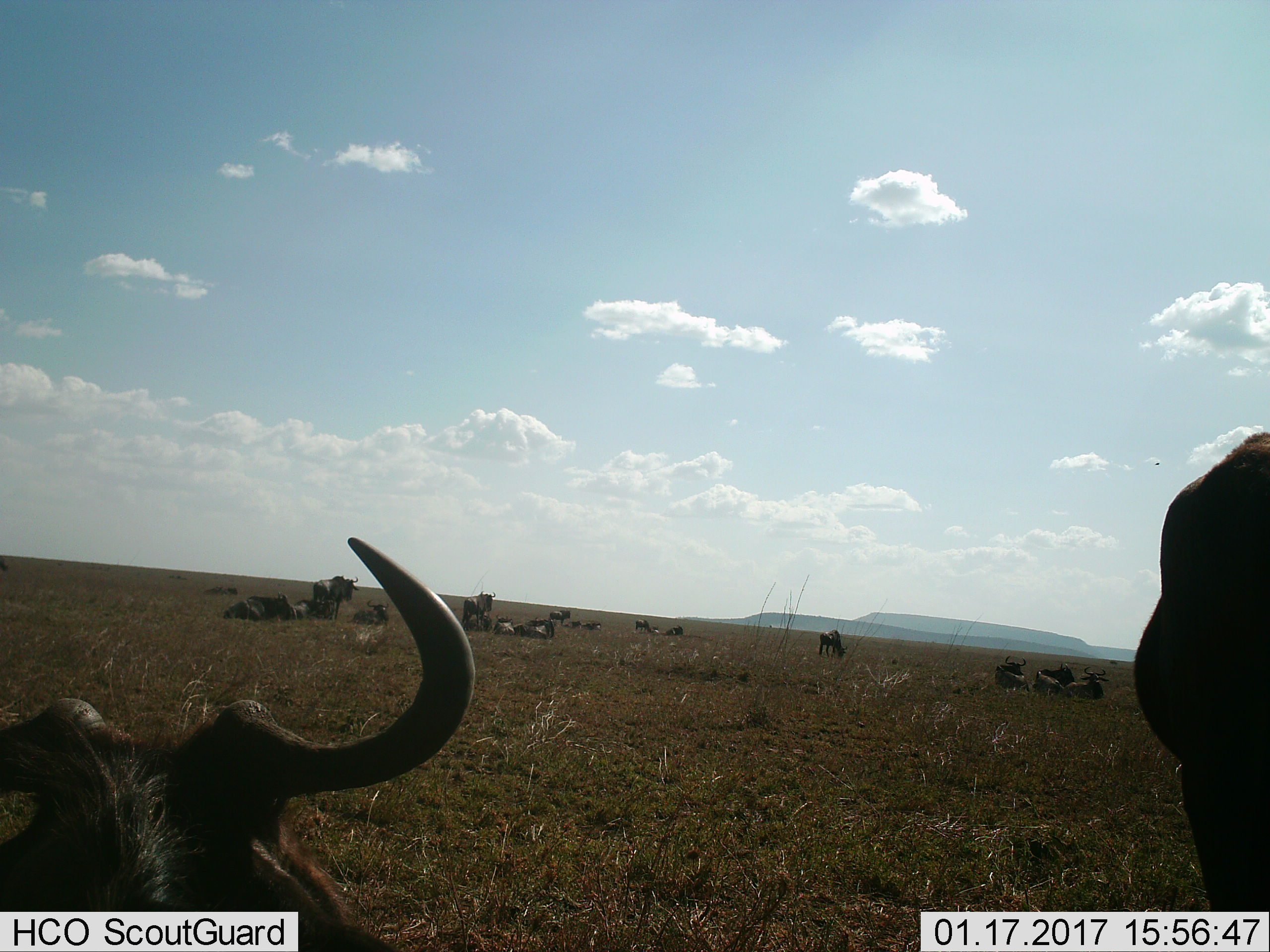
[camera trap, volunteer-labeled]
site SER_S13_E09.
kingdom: Animalia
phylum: Chordata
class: Mammalia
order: Artiodactyla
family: Bovidae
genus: Connochaetes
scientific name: Connochaetes taurinus taurinus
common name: blue wildebeest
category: wildebeestblue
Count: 11-50.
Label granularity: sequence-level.